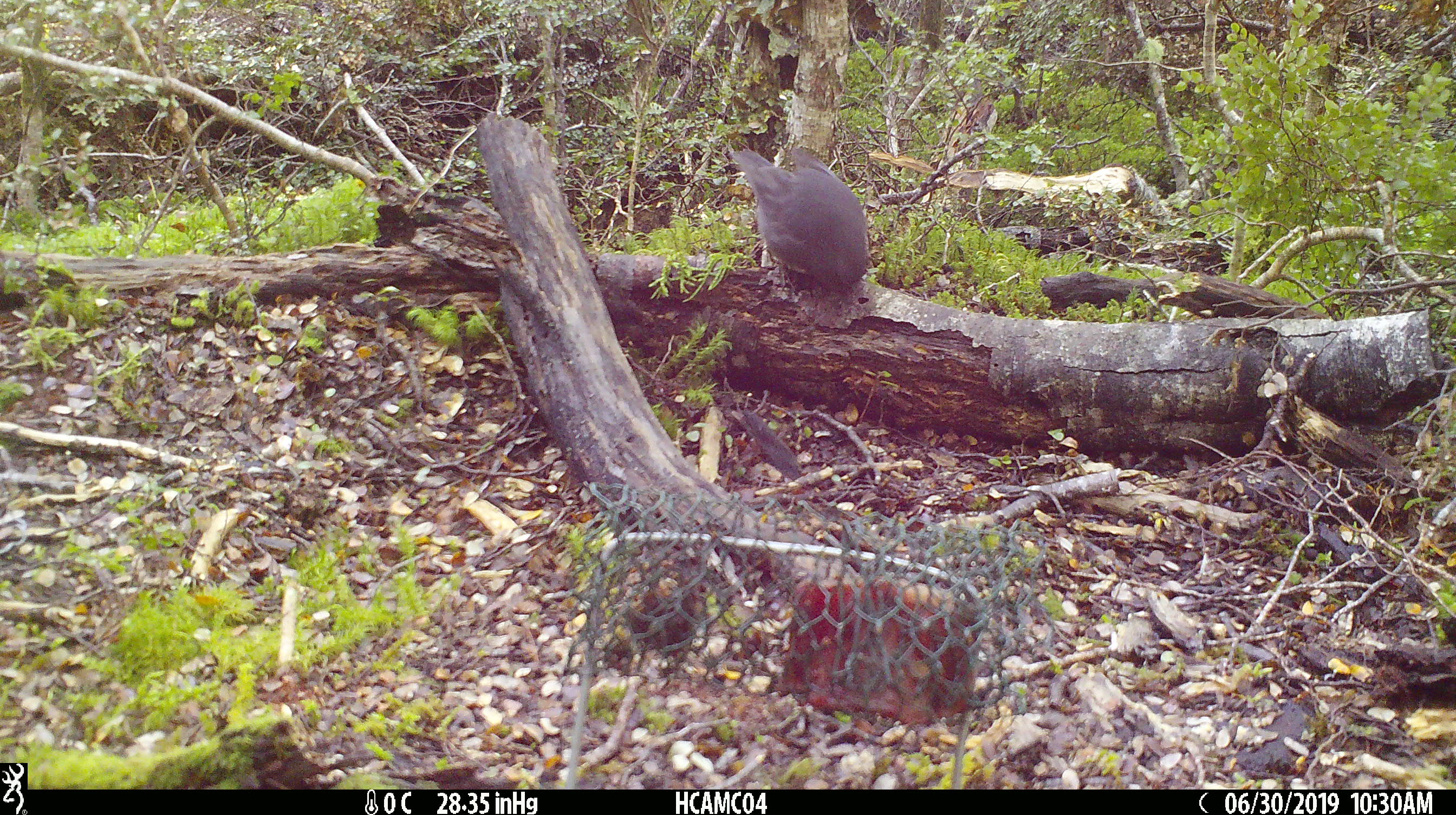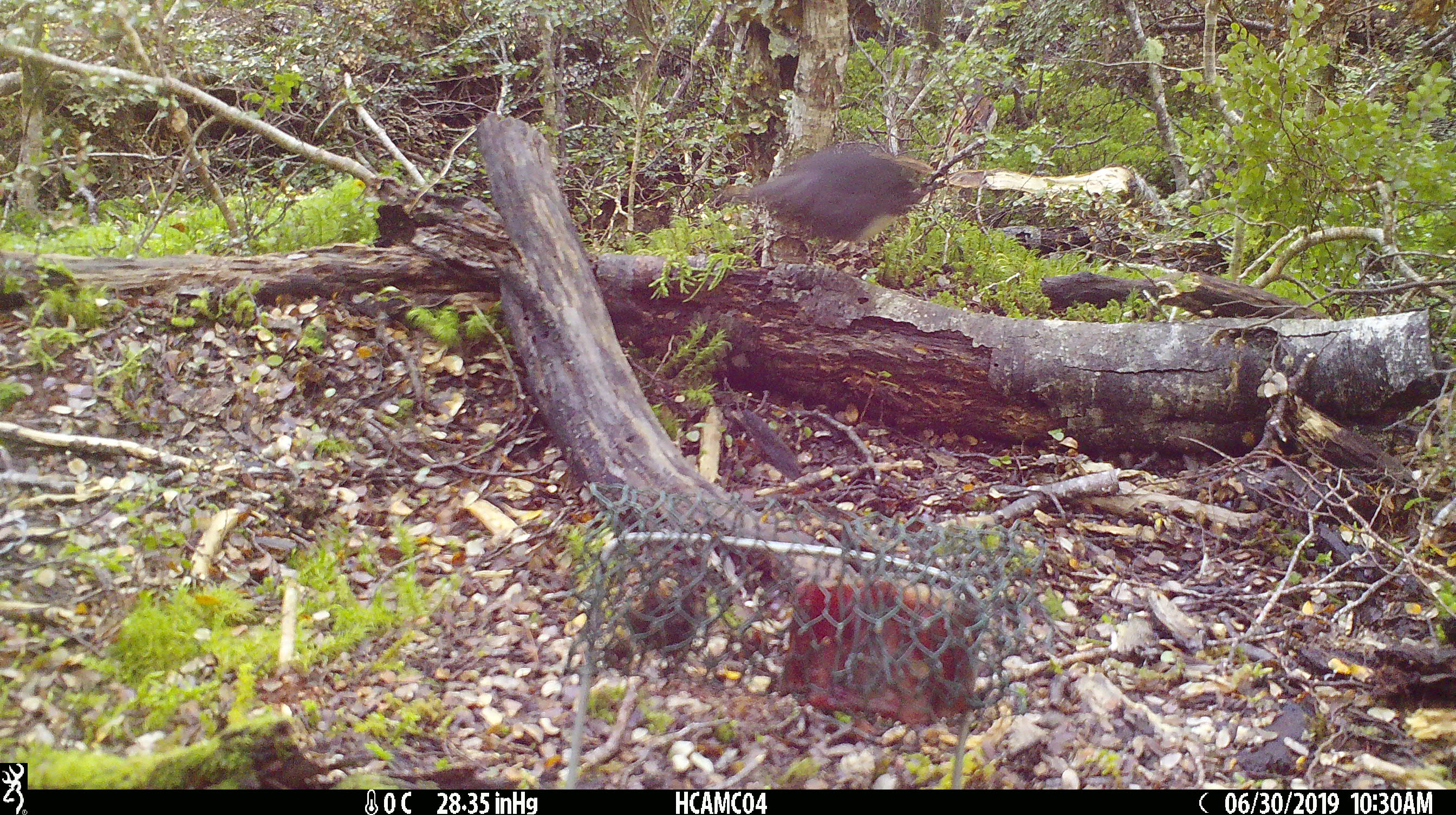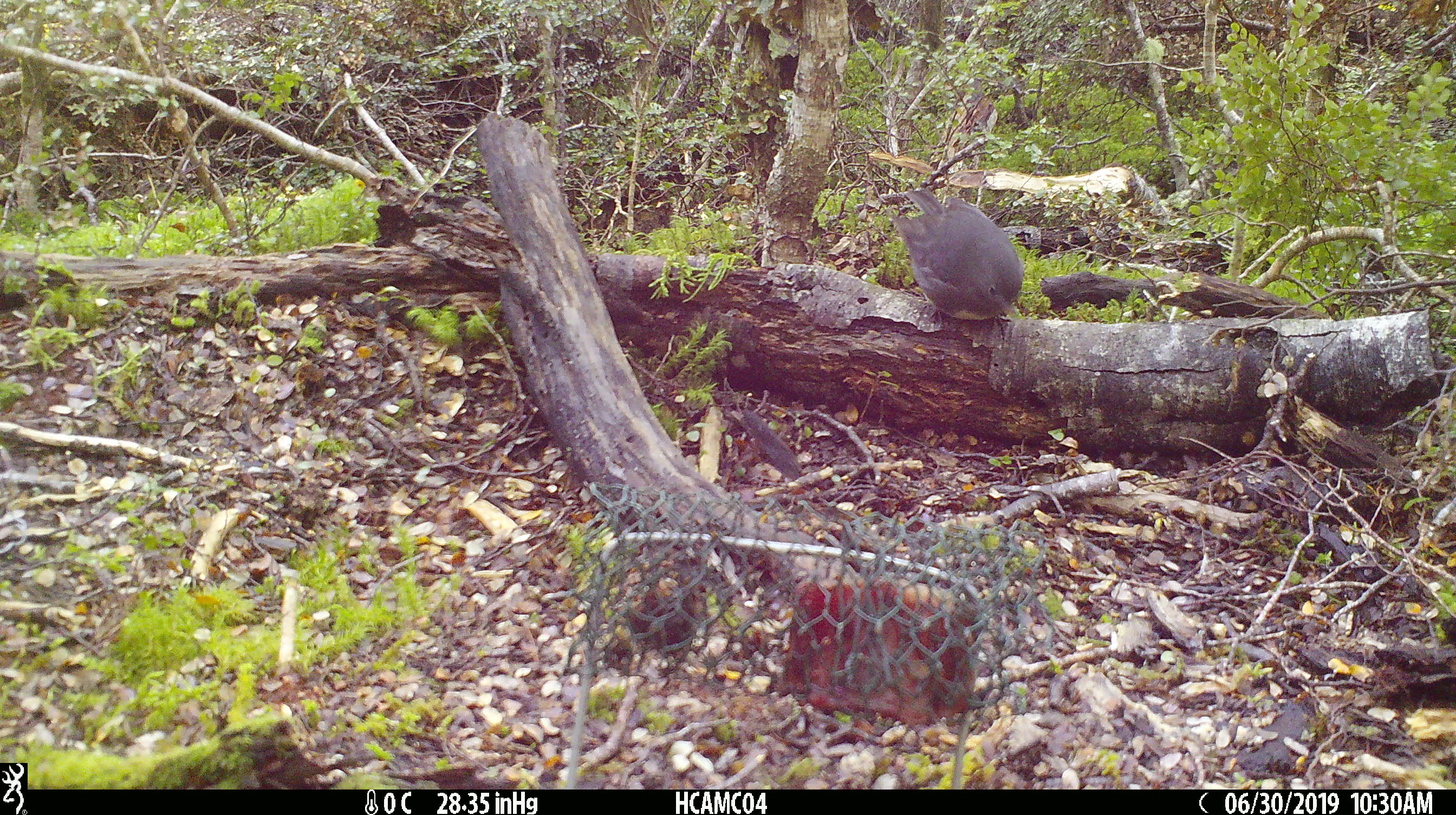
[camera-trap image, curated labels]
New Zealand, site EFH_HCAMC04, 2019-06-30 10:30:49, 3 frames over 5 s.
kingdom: Animalia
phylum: Chordata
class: Aves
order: Passeriformes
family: Petroicidae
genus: Petroica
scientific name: Petroica australis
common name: new zealand robin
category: robin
Robin (new zealand robin) (Petroica australis).